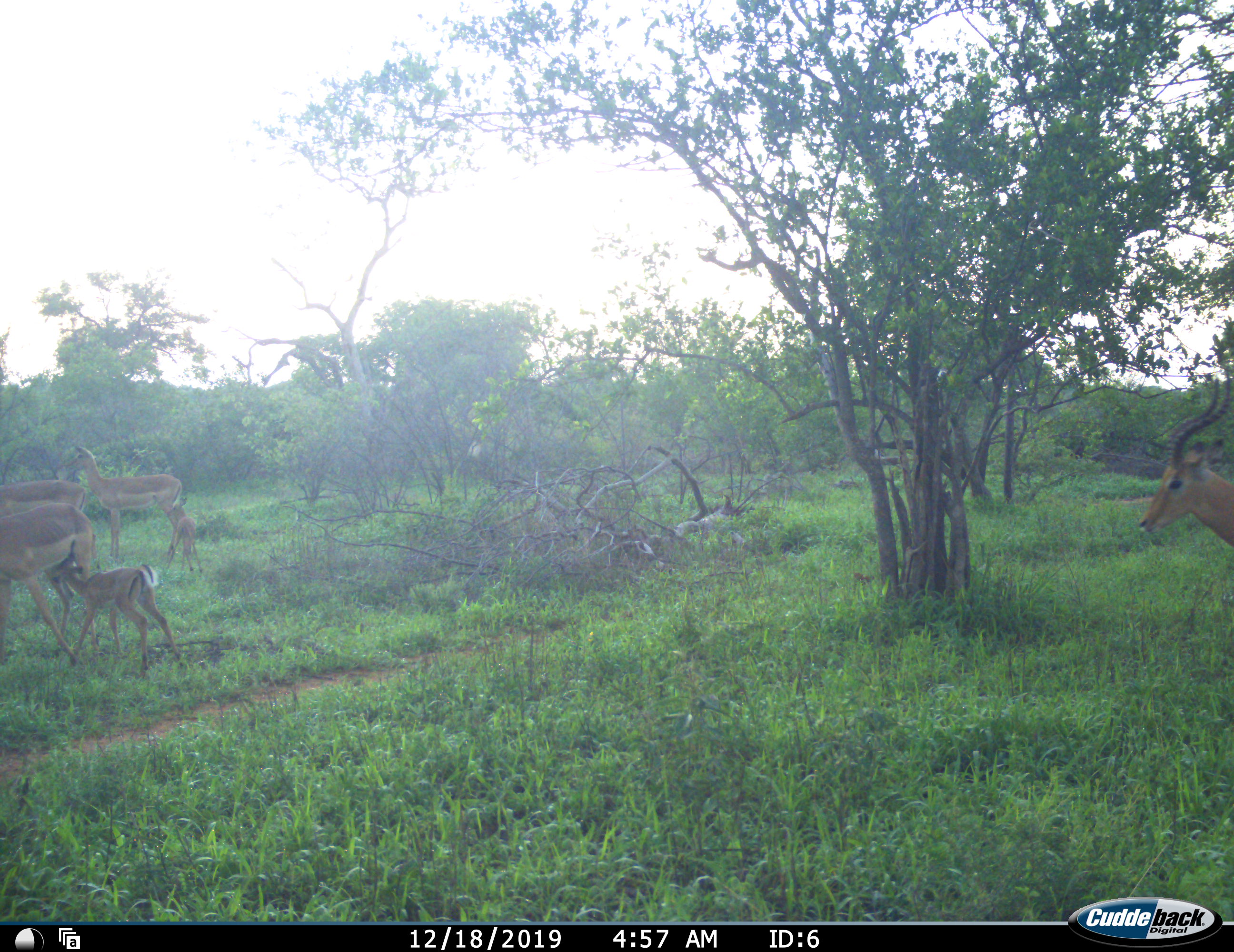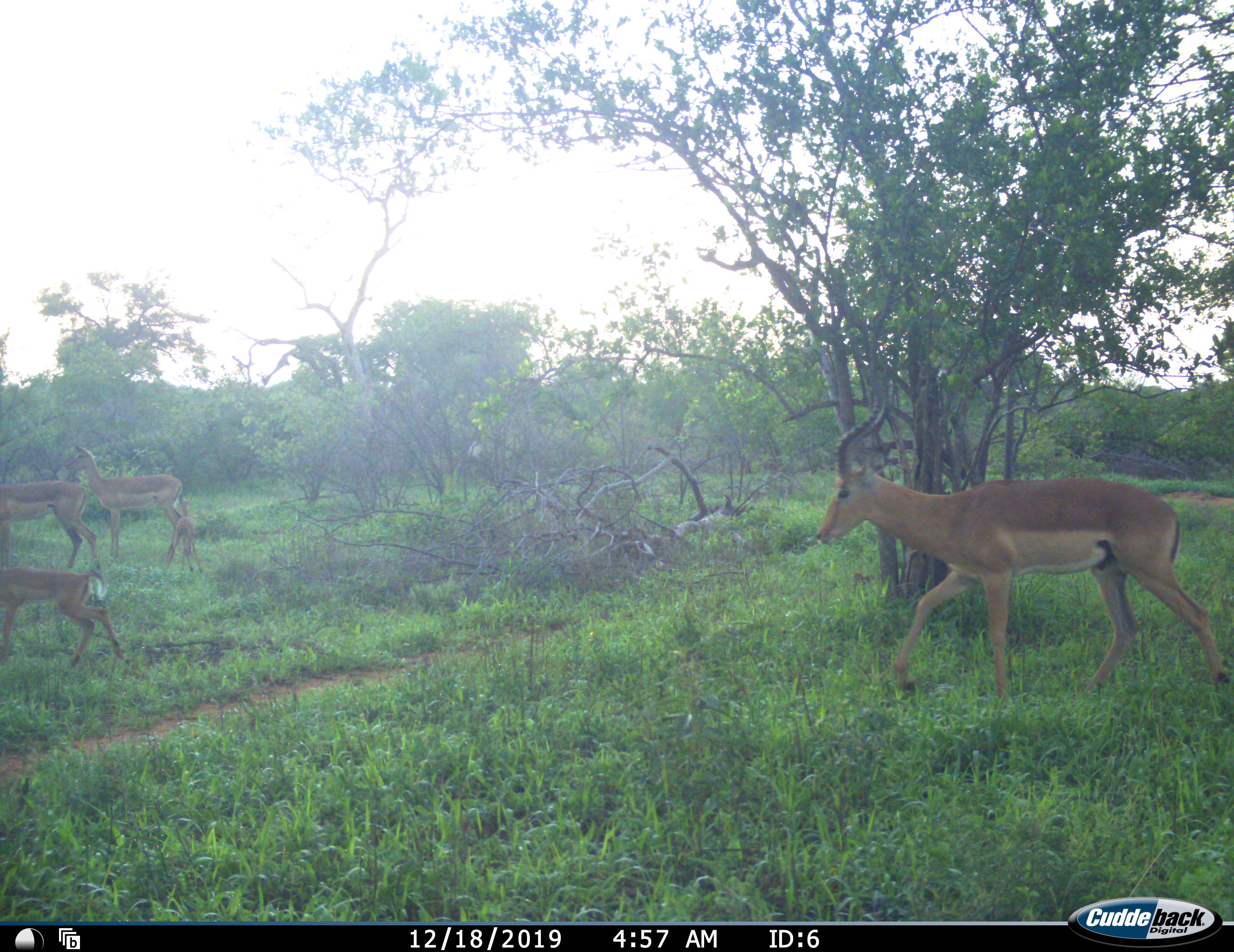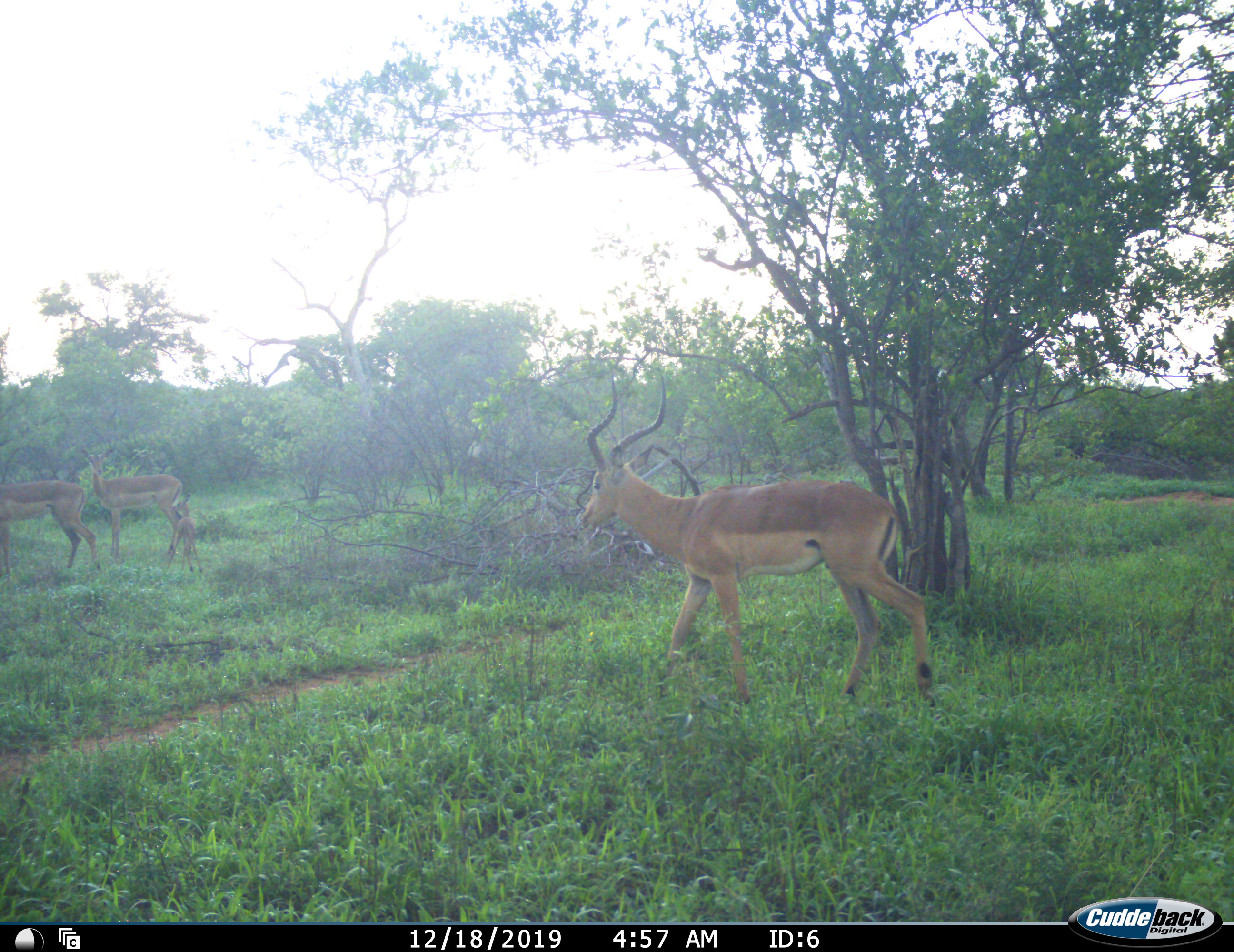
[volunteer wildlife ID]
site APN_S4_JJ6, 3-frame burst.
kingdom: Animalia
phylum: Chordata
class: Mammalia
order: Artiodactyla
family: Bovidae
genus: Aepyceros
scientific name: Aepyceros melampus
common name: impala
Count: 6.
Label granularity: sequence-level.